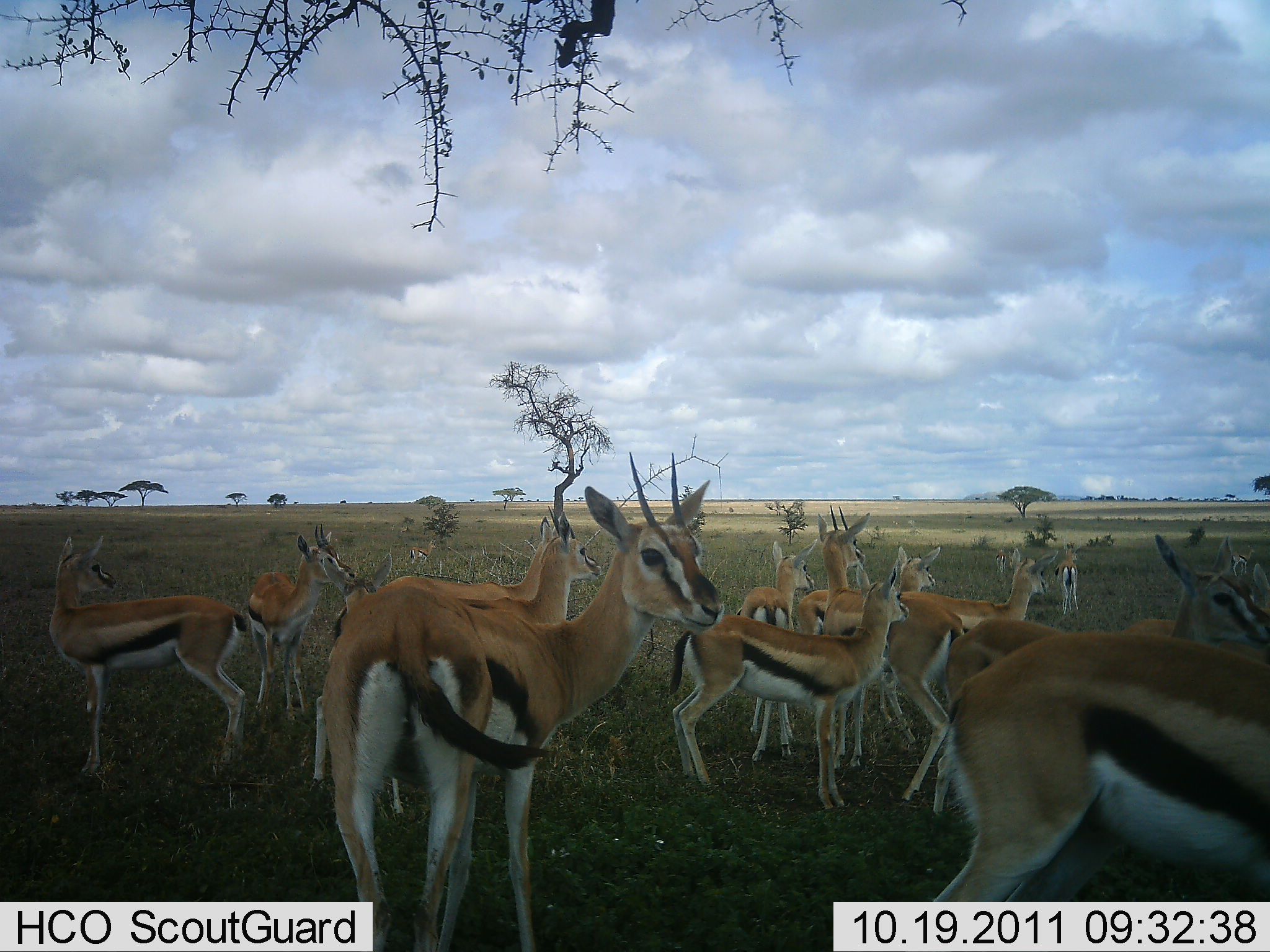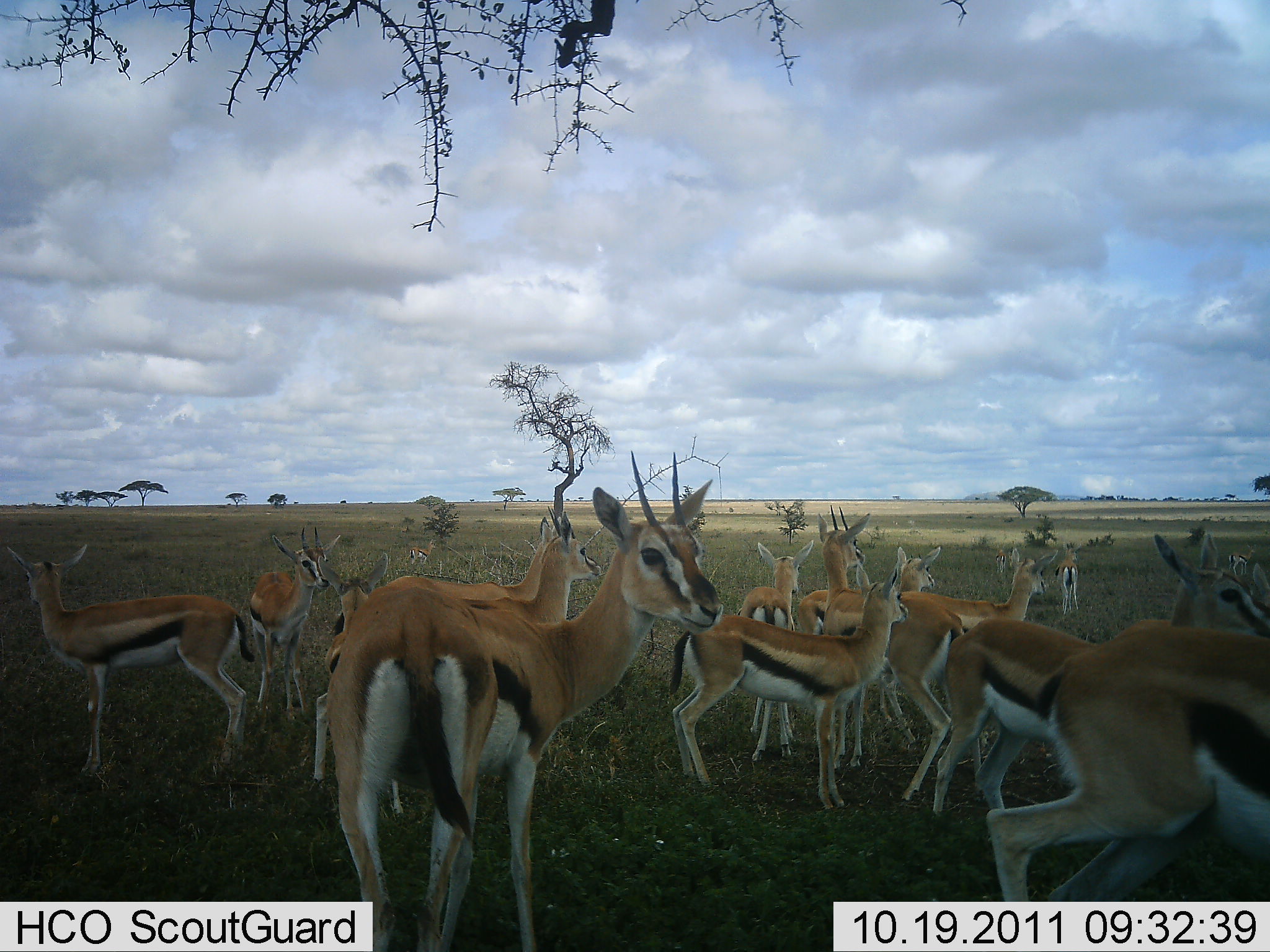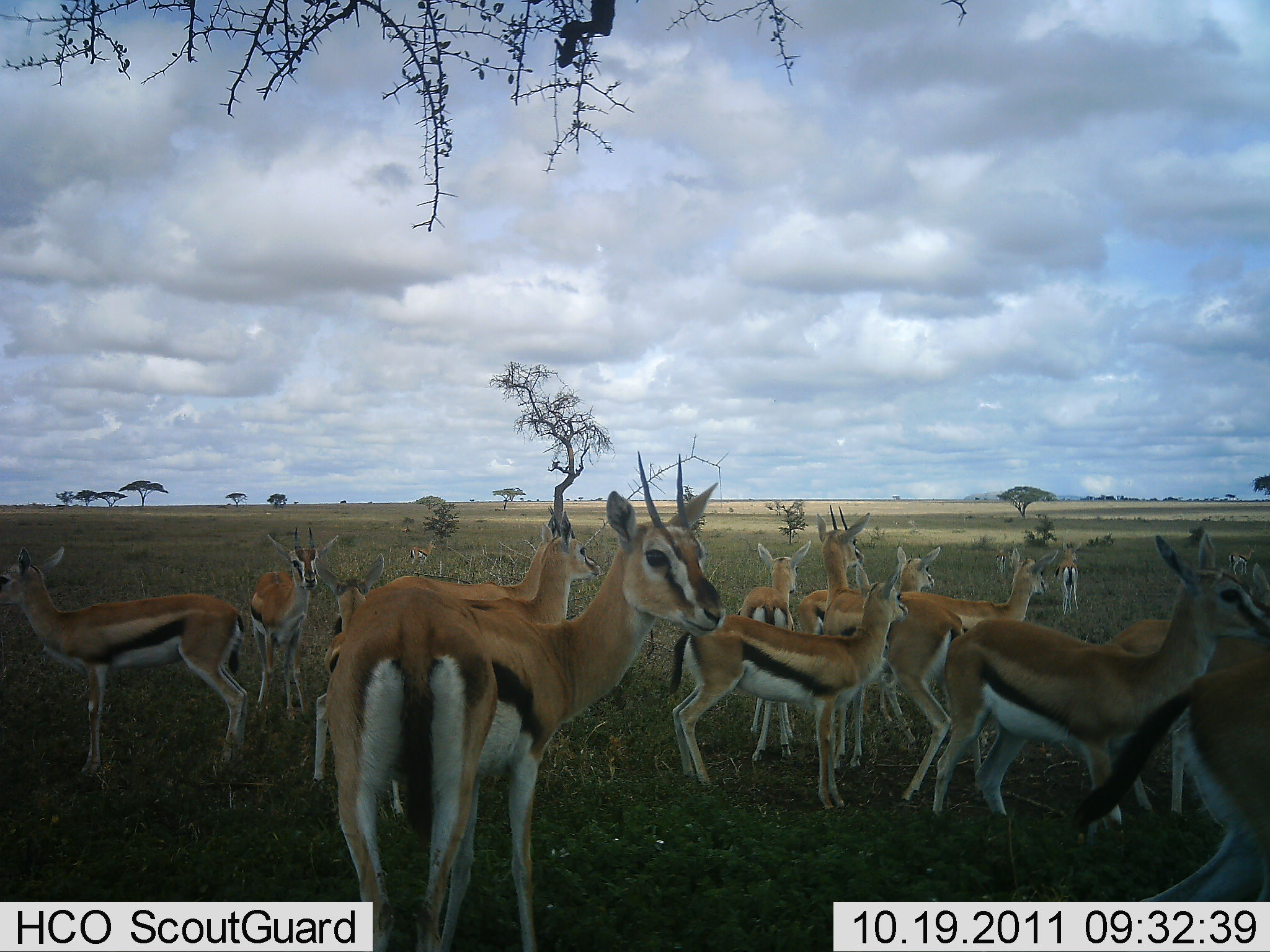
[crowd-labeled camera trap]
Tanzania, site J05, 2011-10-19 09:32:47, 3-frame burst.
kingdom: Animalia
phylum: Chordata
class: Mammalia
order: Artiodactyla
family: Bovidae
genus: Eudorcas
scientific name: Eudorcas thomsonii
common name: thomson's gazelle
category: gazellethomsons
Gazellethomsons (thomson's gazelle) (Eudorcas thomsonii), count 11-50. Behavior (volunteer vote fractions): standing 100%, resting 12%, moving 12%, interacting 12%. Young present (vote fraction): 19%. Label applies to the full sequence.